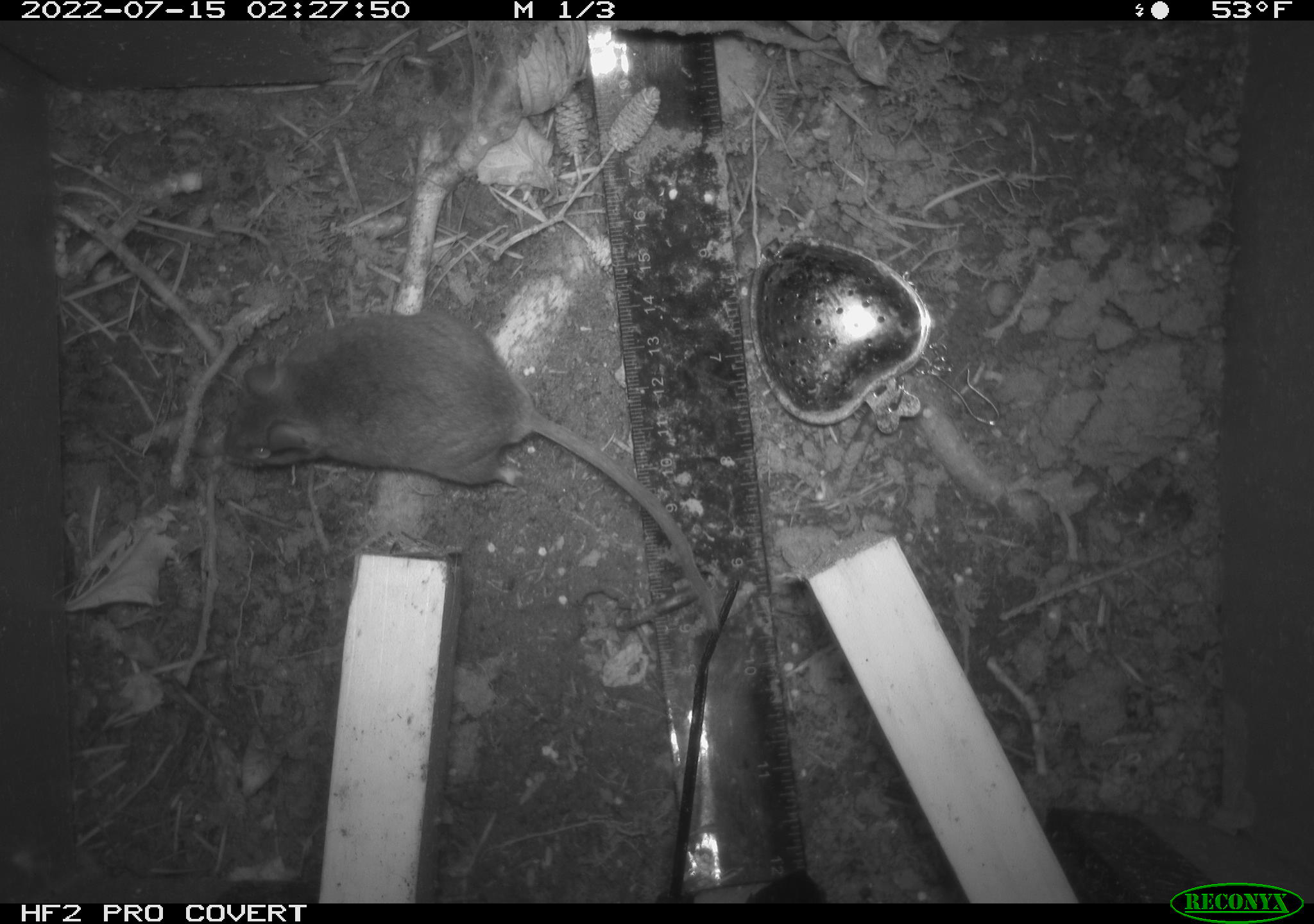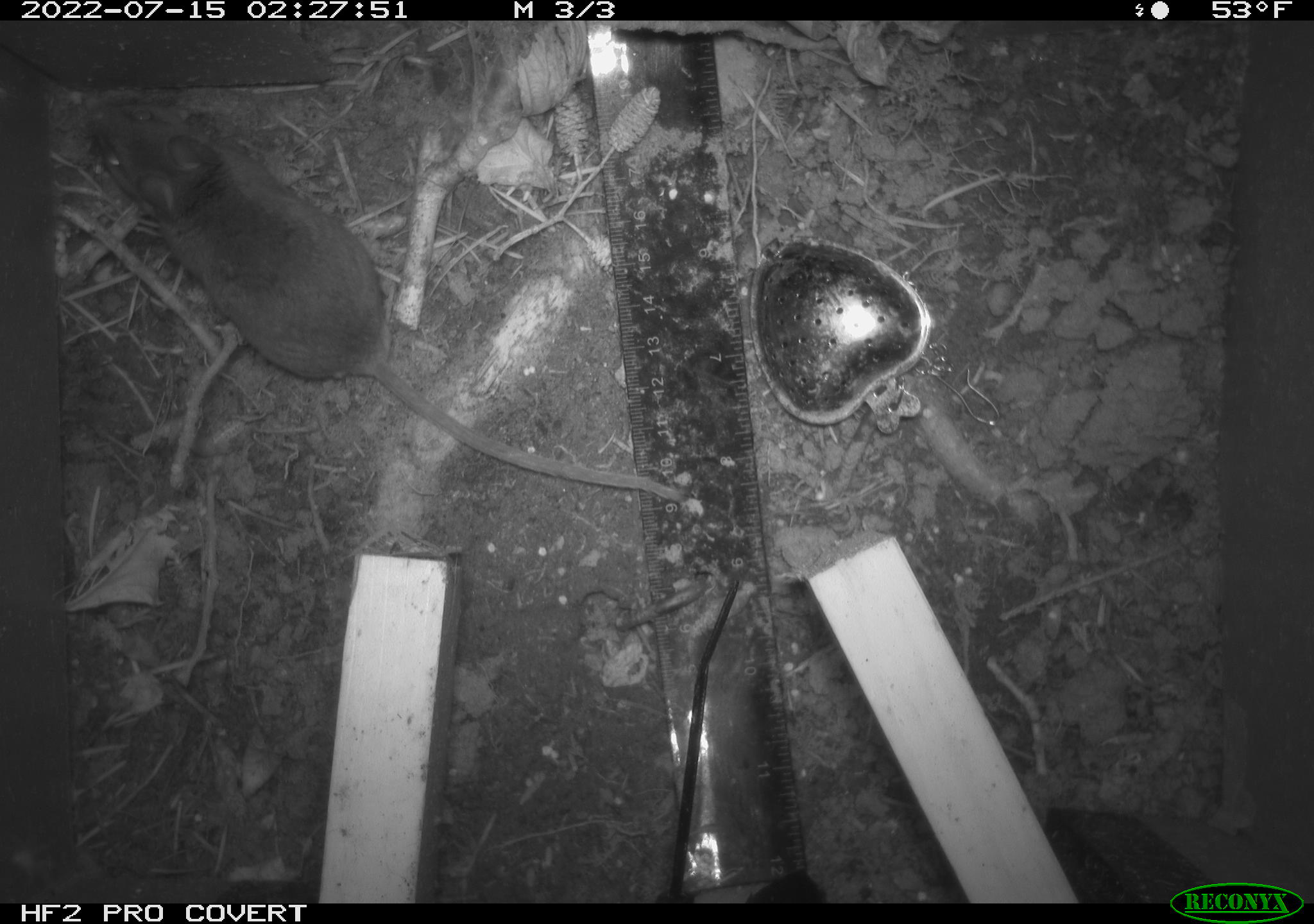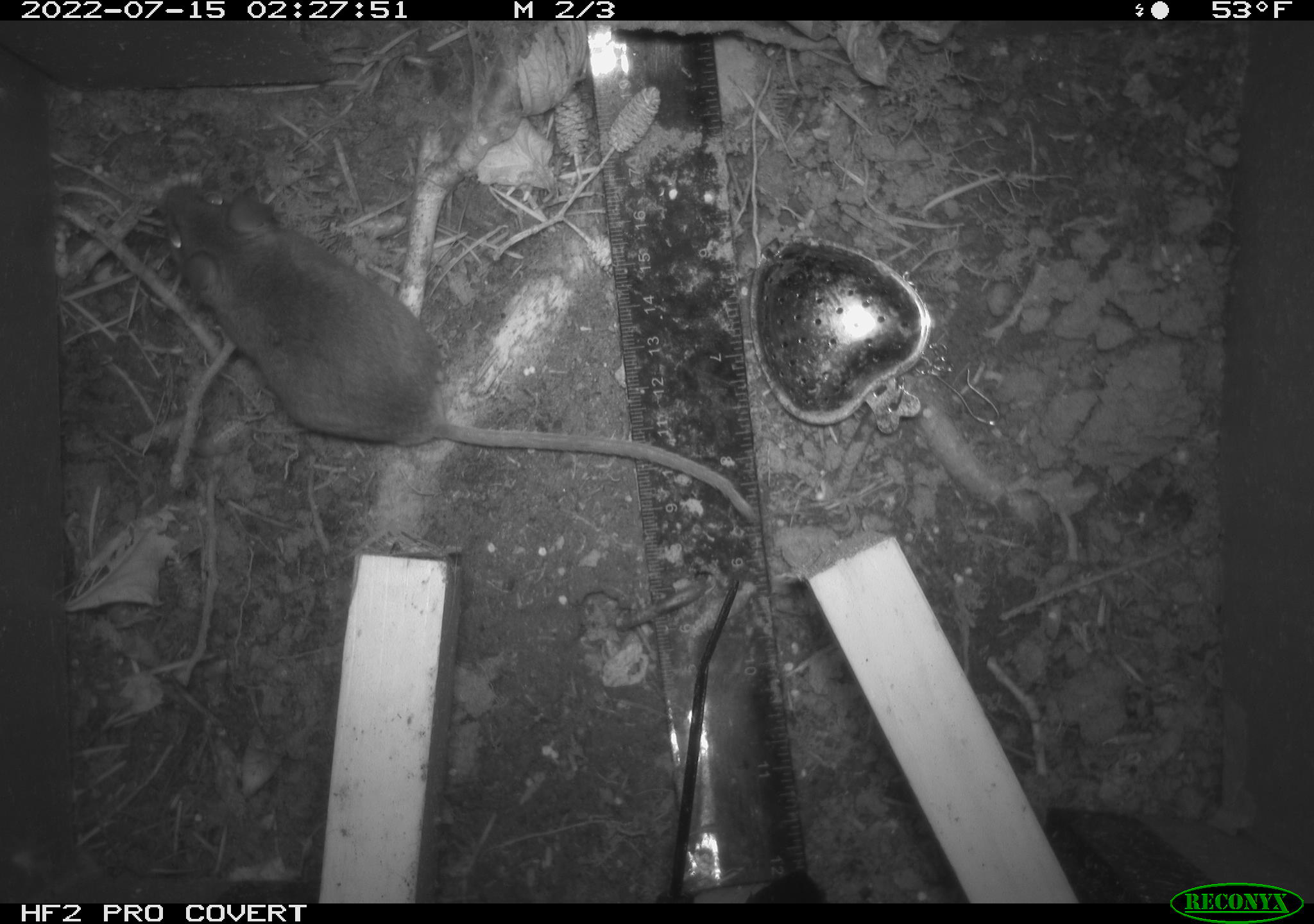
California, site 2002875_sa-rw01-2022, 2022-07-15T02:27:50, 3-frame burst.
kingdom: Animalia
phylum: Chordata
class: Mammalia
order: Rodentia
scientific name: Rodentia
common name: mouse species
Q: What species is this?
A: Mouse species (Rodentia).